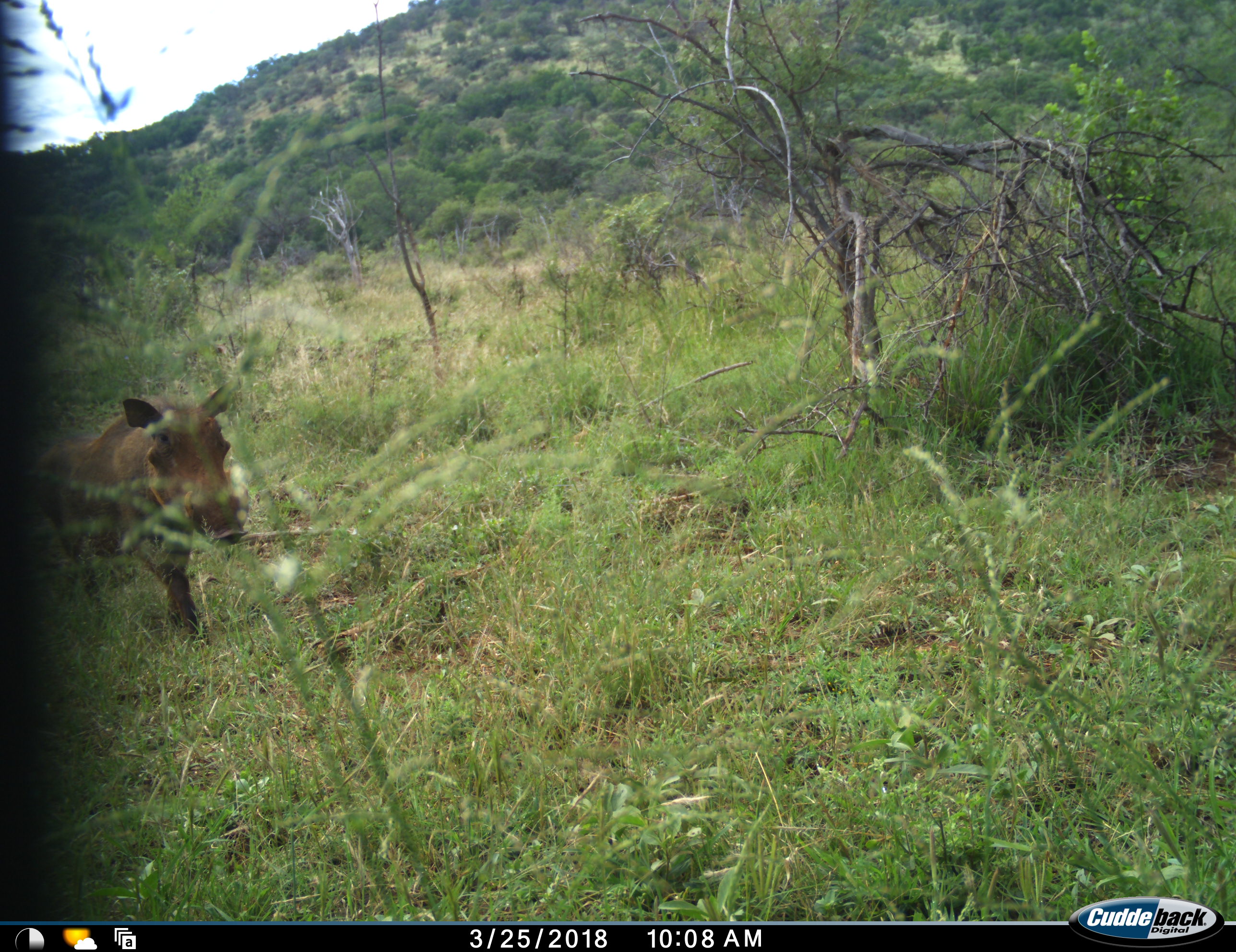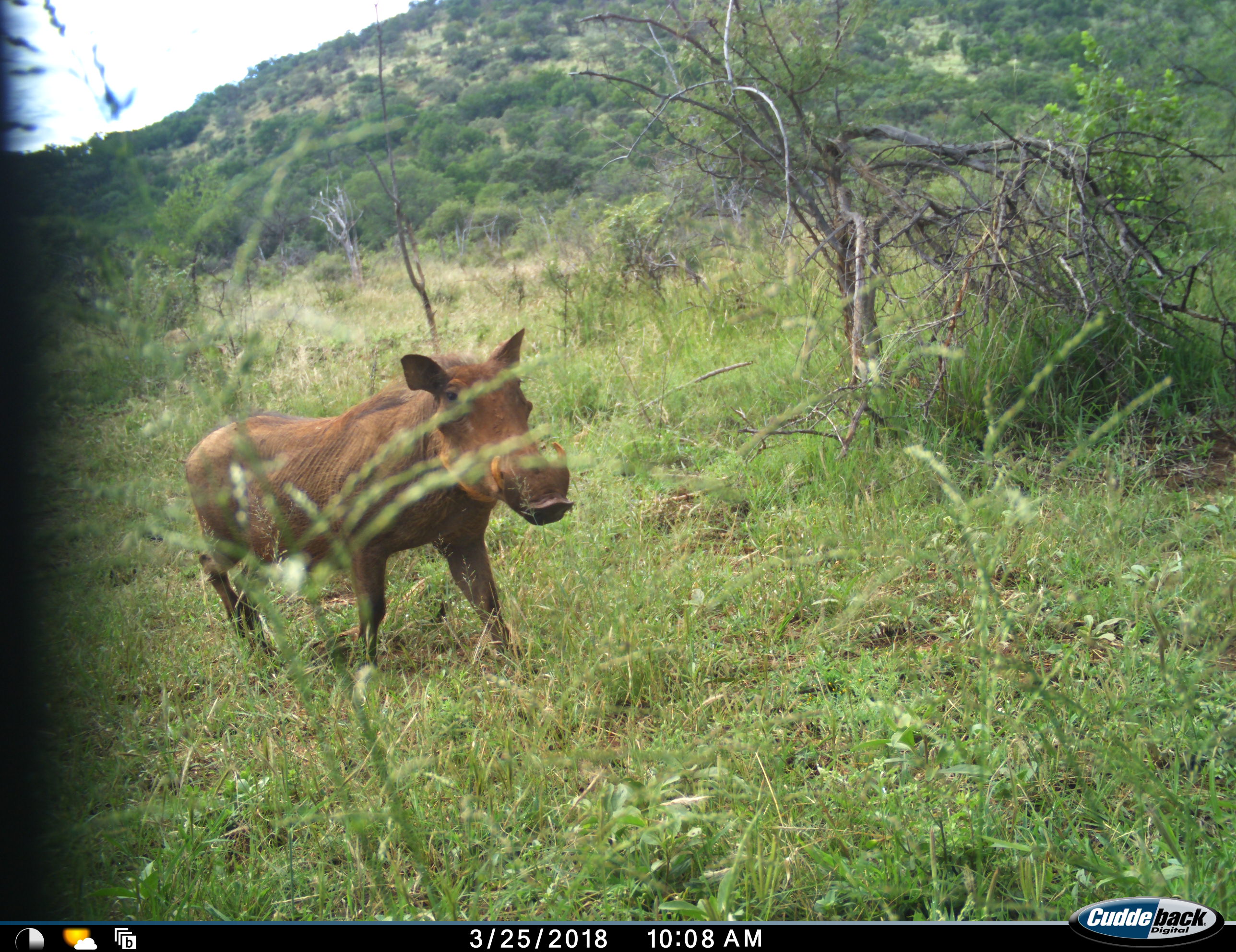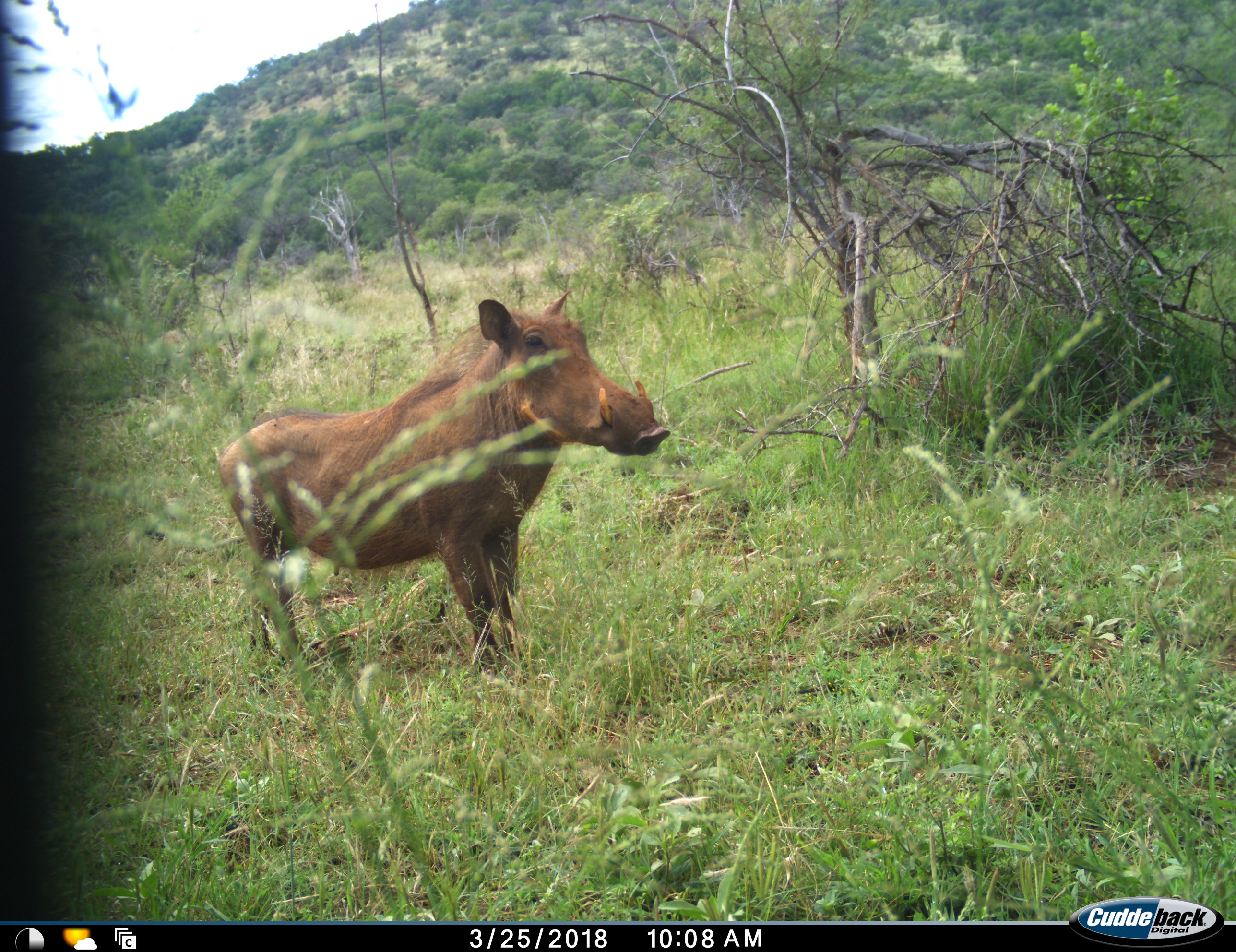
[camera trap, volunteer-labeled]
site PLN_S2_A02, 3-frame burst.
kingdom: Animalia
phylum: Chordata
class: Mammalia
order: Artiodactyla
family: Suidae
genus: Phacochoerus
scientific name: Phacochoerus africanus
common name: warthog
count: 1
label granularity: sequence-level